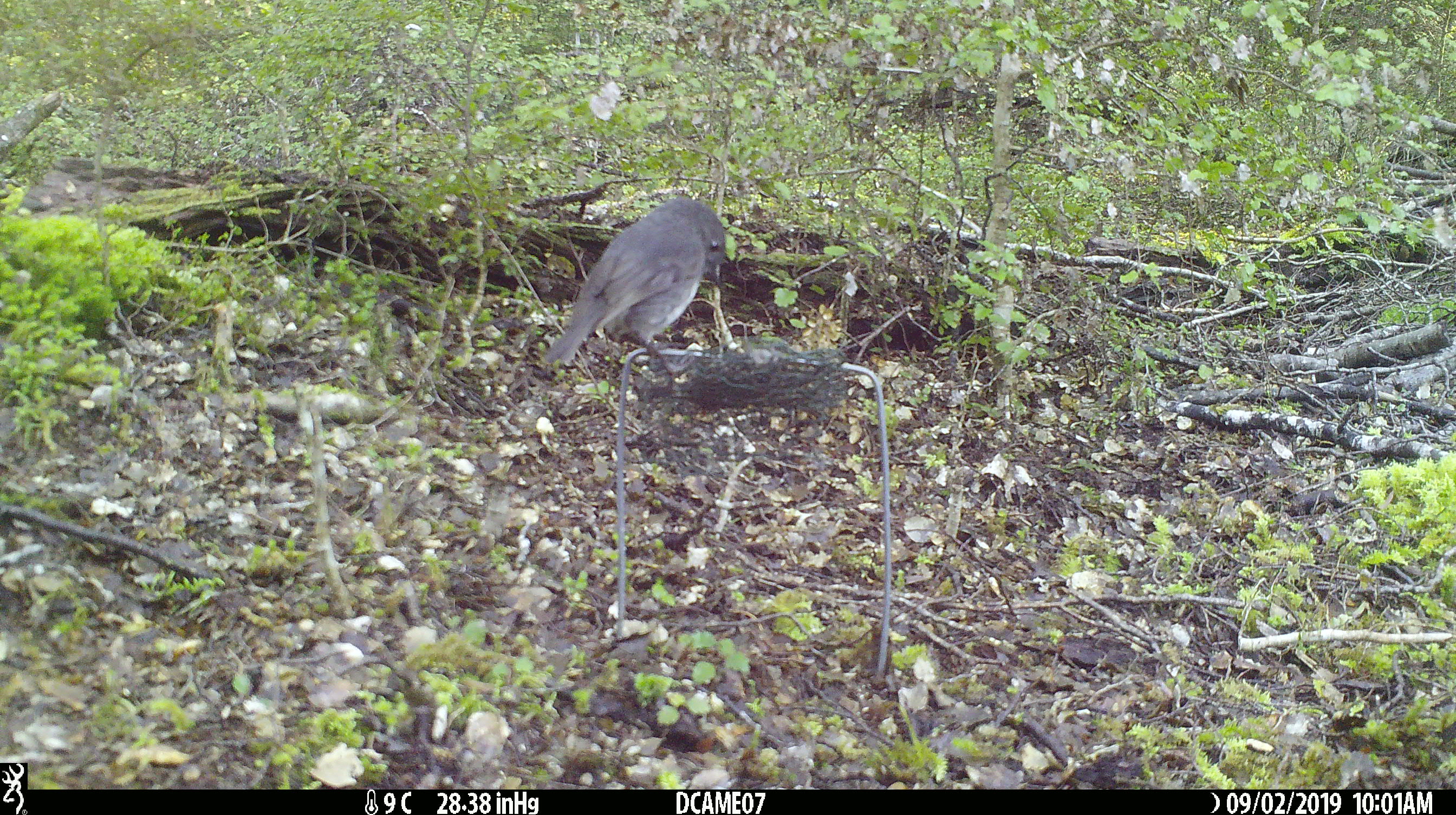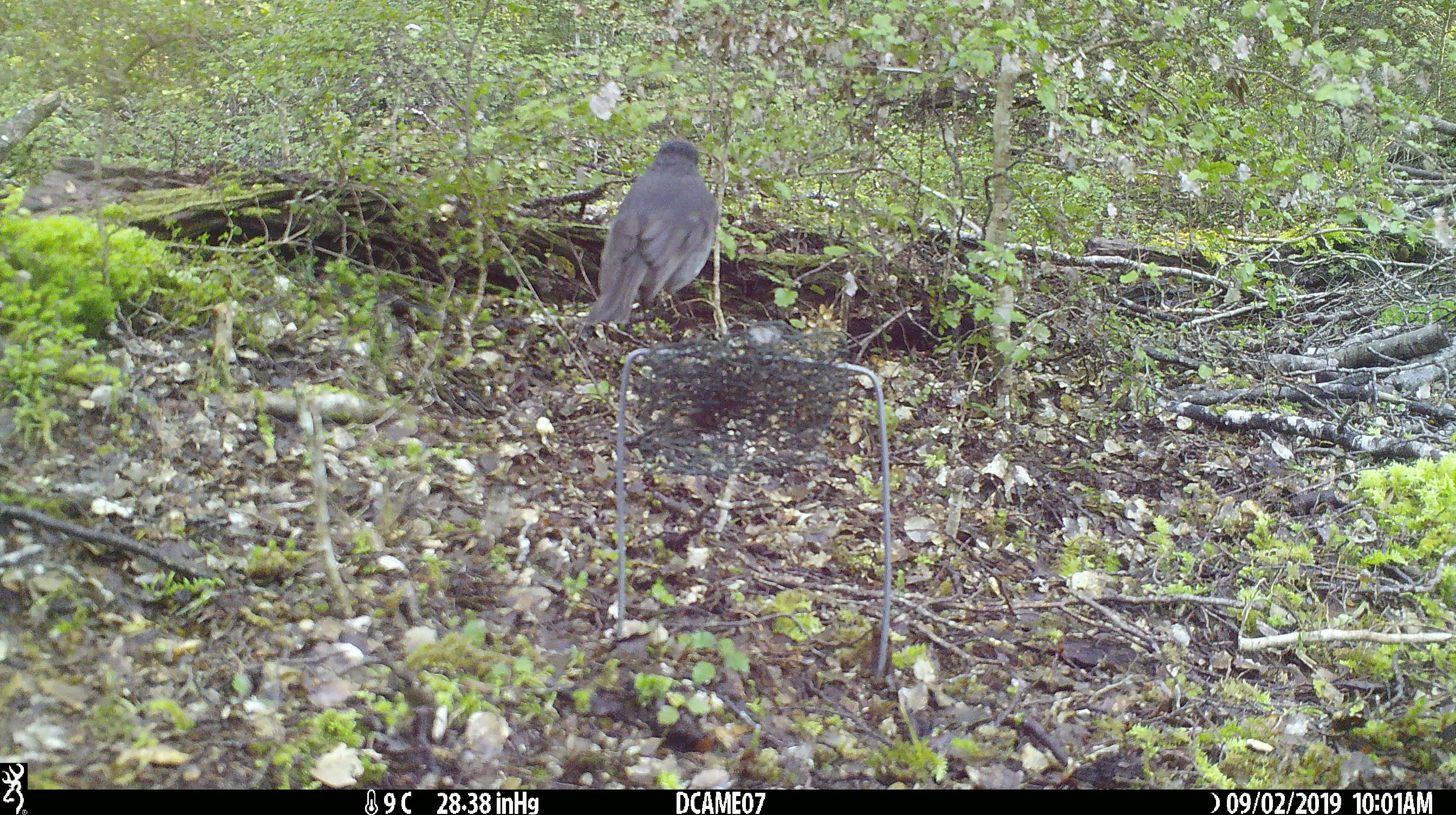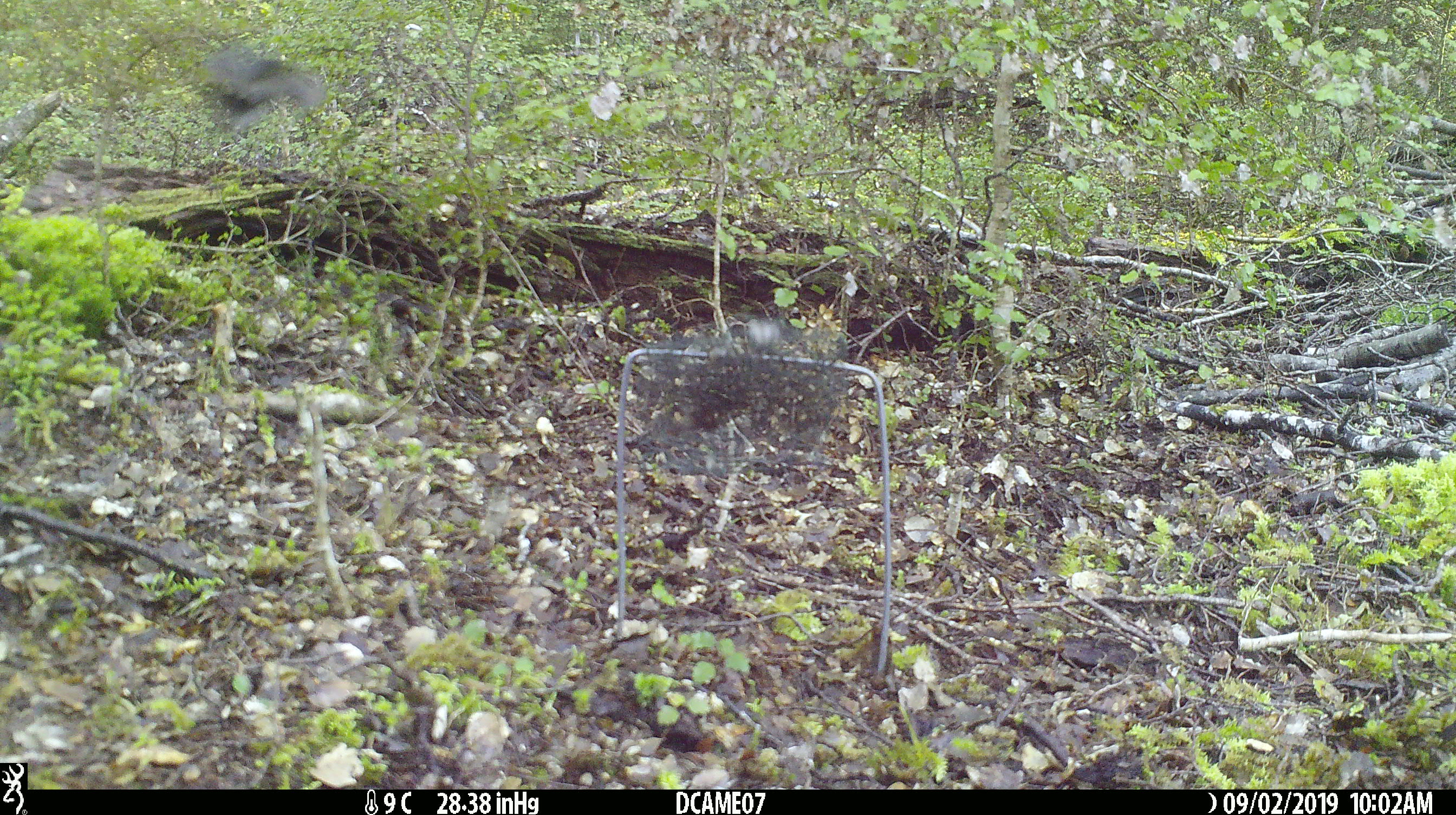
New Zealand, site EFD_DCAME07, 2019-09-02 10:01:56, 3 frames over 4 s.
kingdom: Animalia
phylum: Chordata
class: Aves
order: Passeriformes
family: Petroicidae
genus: Petroica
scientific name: Petroica australis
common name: new zealand robin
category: robin